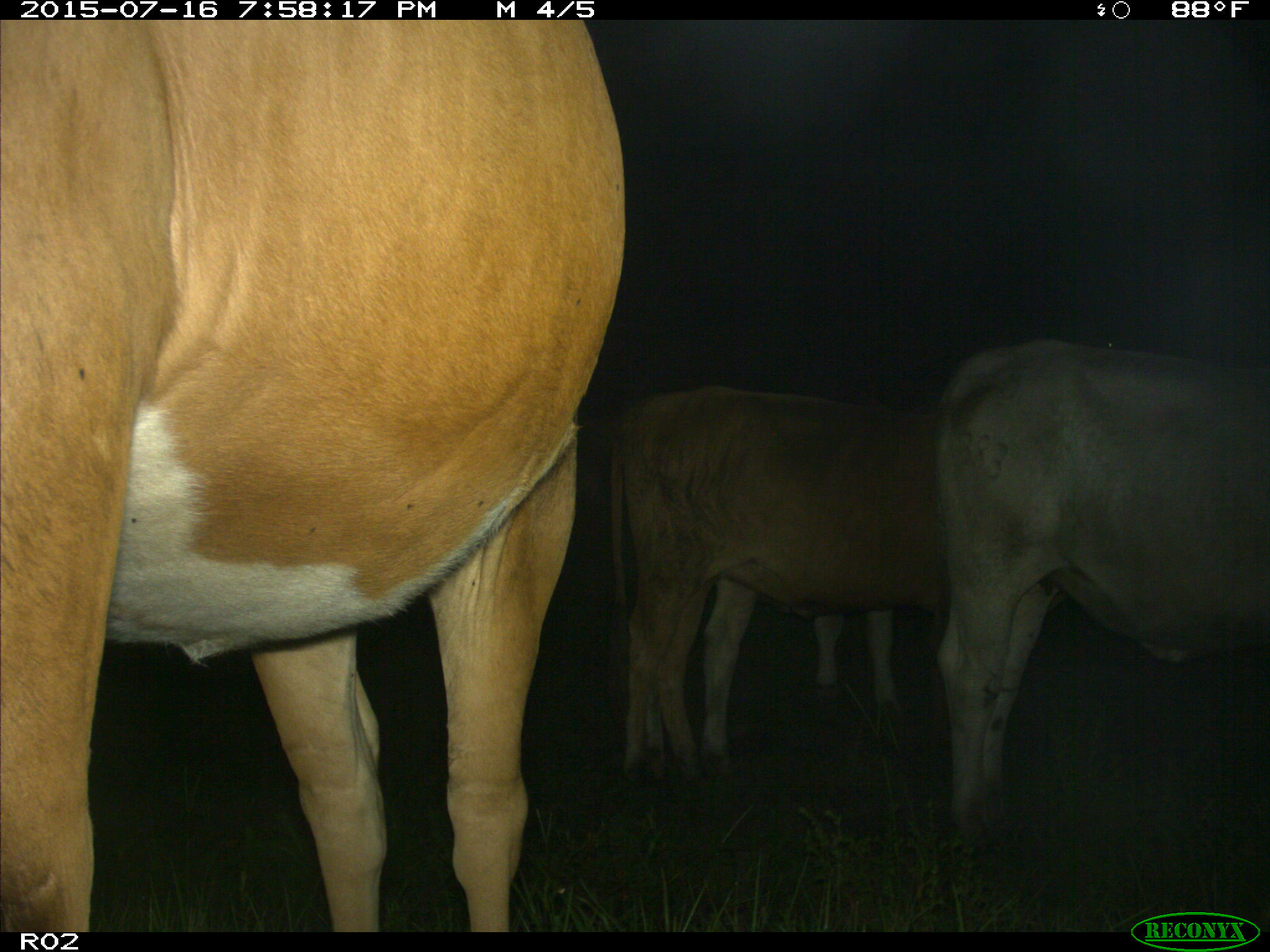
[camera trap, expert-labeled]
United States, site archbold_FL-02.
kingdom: Animalia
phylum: Chordata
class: Mammalia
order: Artiodactyla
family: Bovidae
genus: Bos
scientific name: Bos taurus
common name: domestic cow